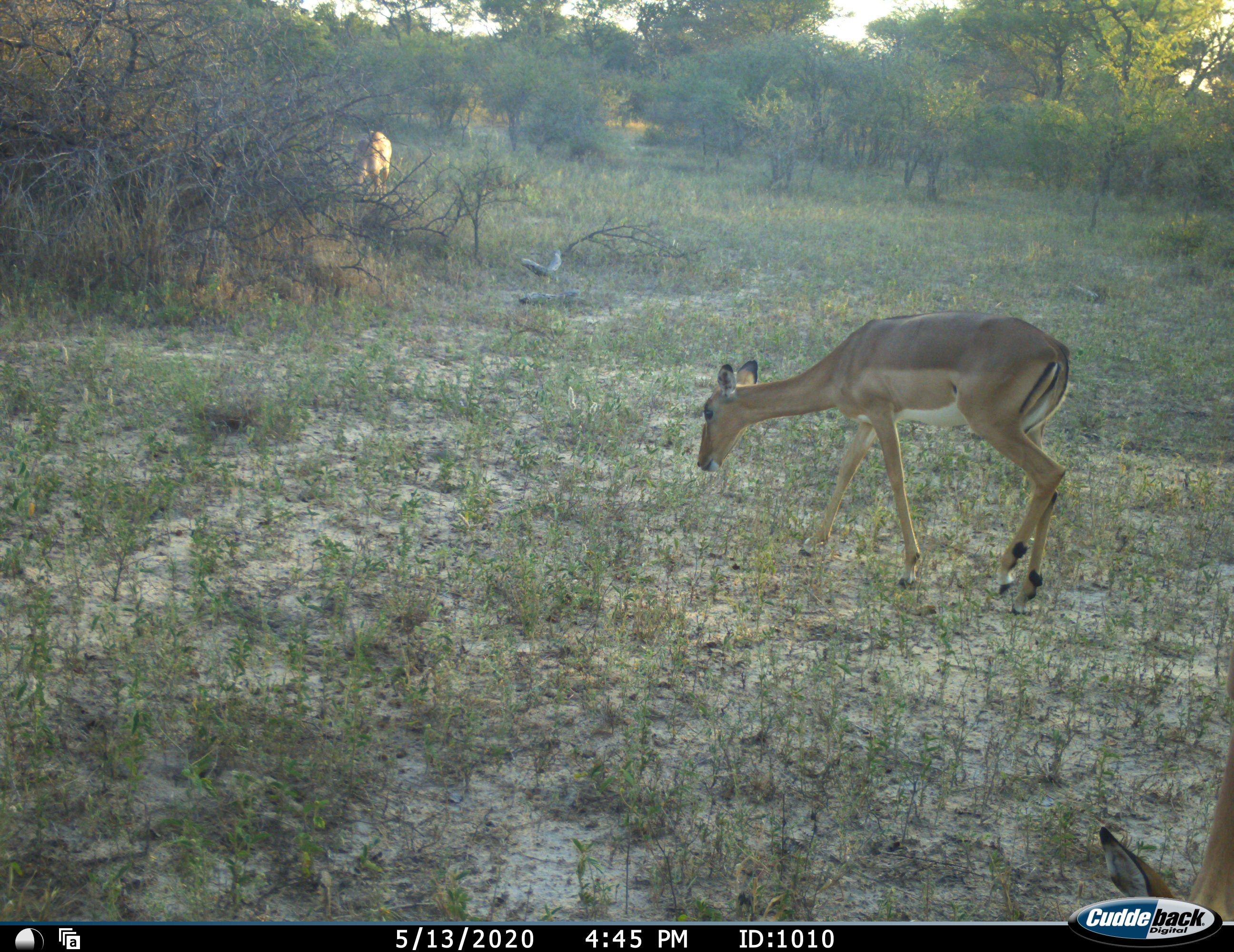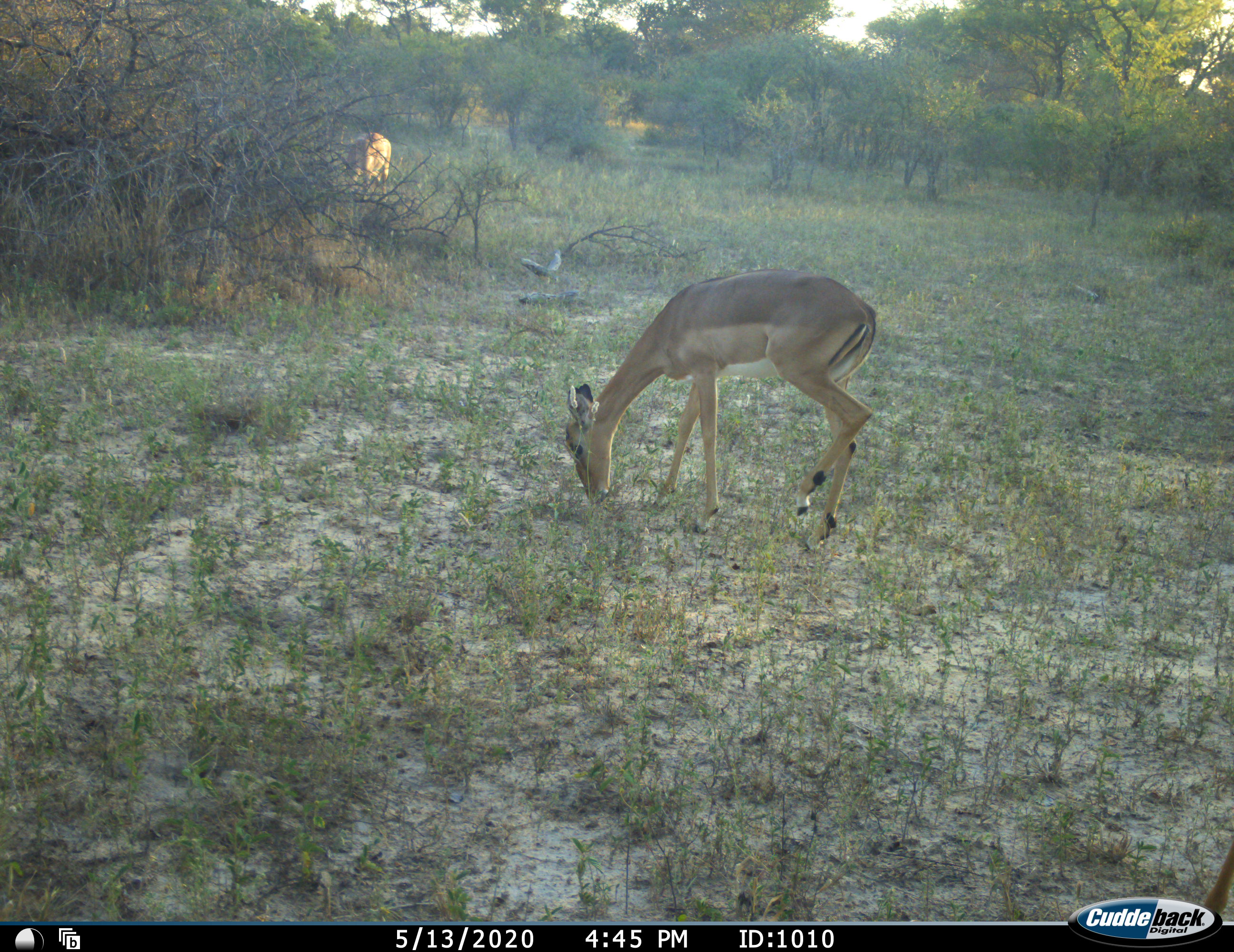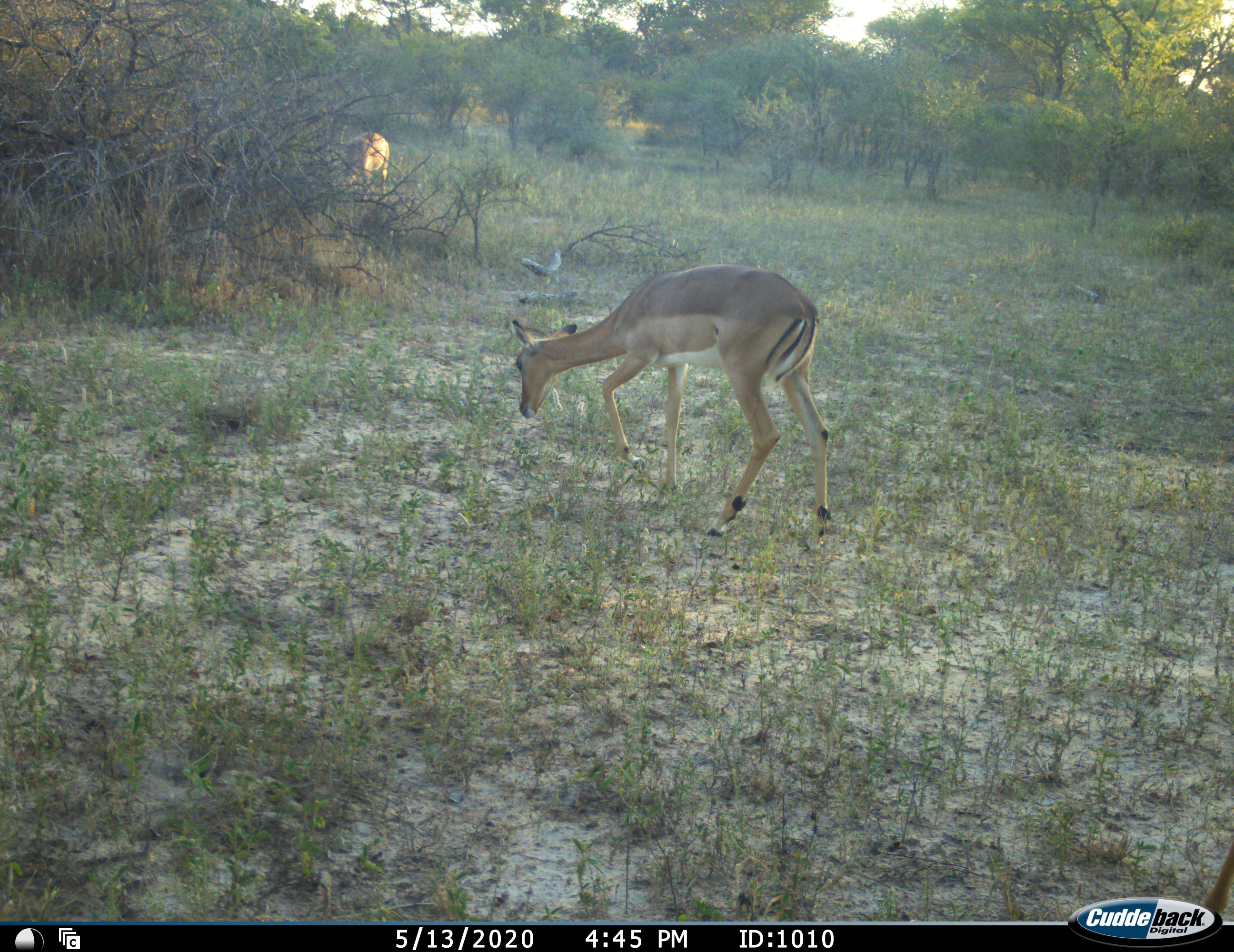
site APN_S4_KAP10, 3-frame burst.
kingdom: Animalia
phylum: Chordata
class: Mammalia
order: Artiodactyla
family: Bovidae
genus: Aepyceros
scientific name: Aepyceros melampus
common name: impala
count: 3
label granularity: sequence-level